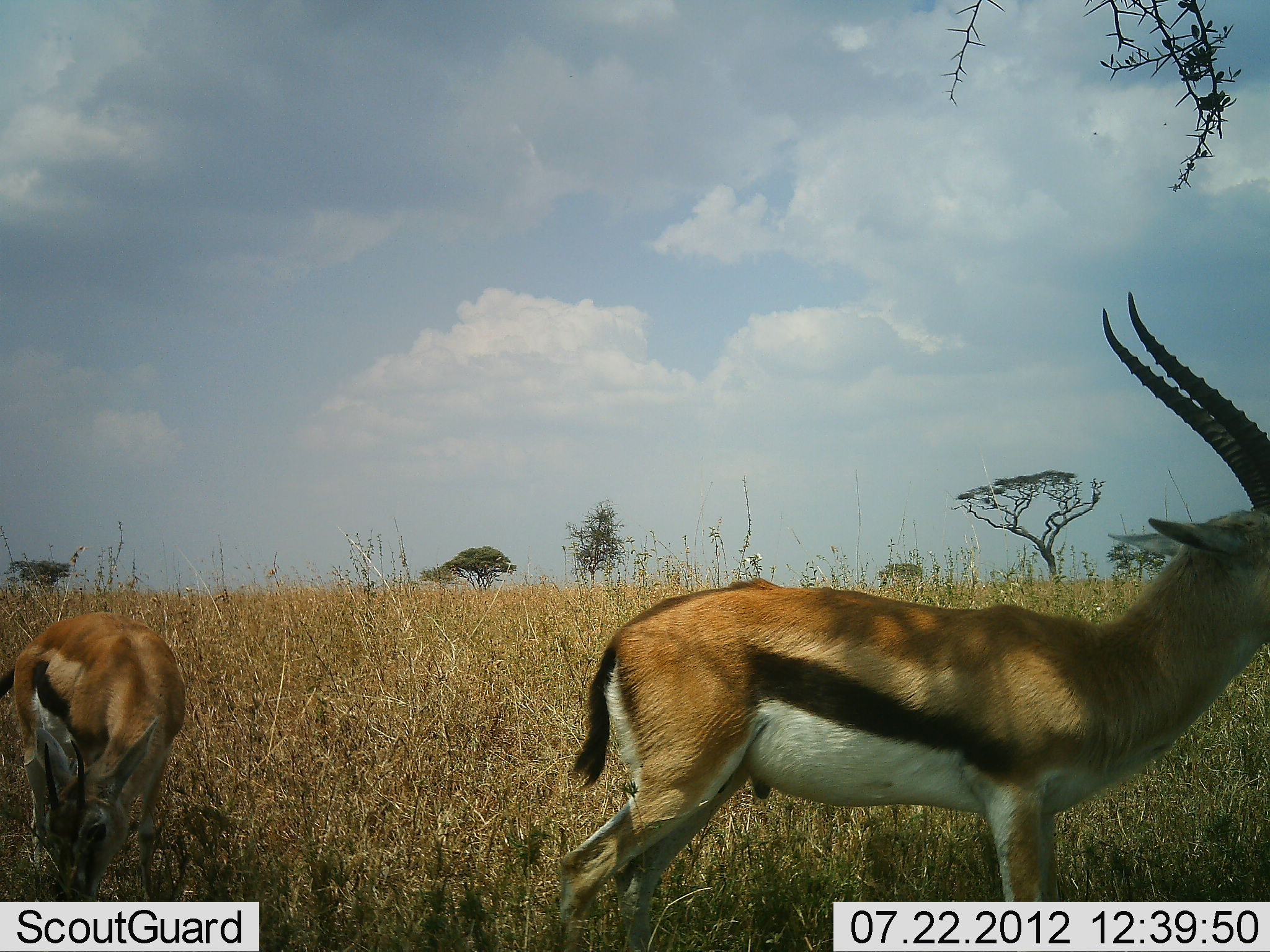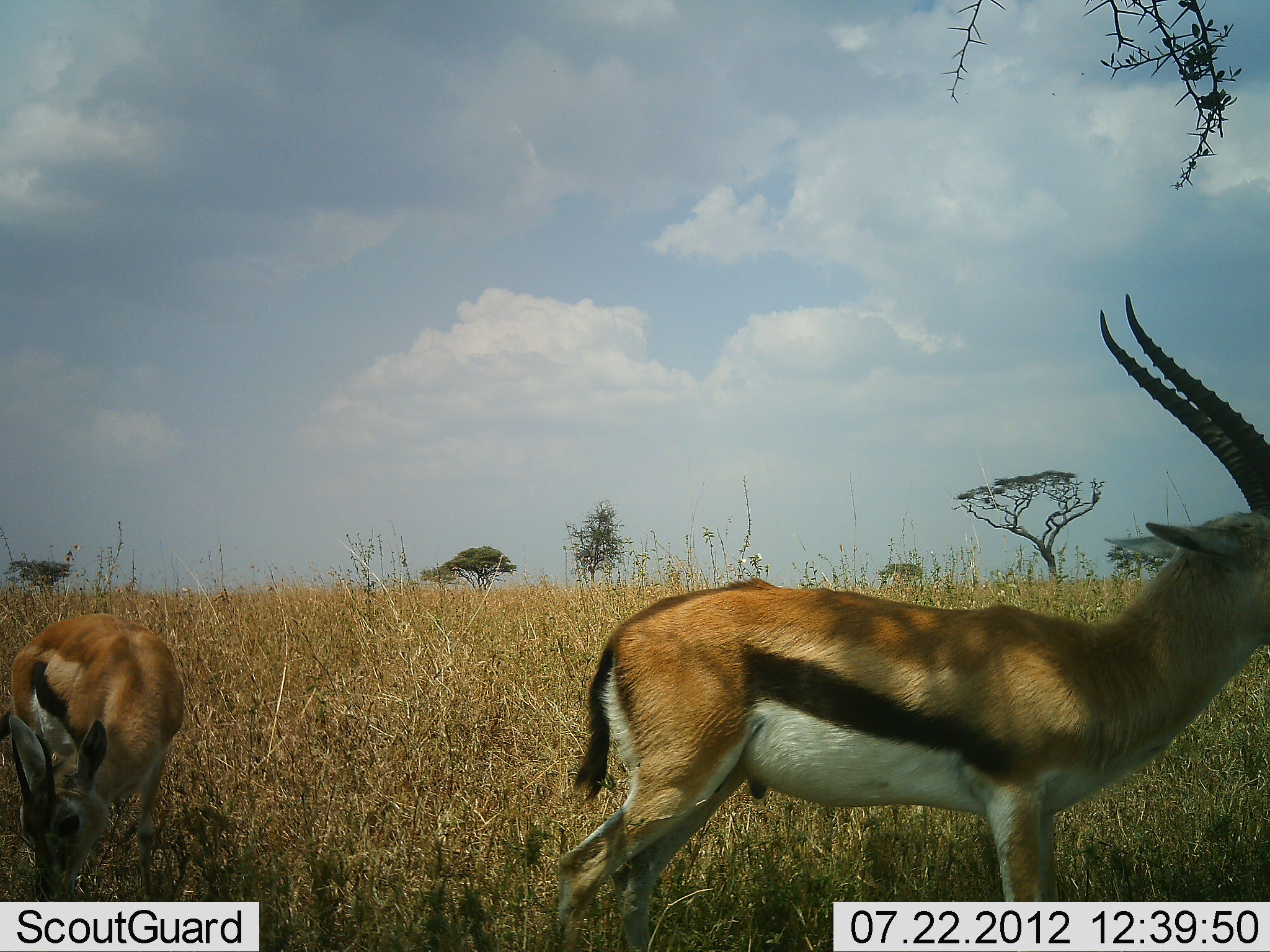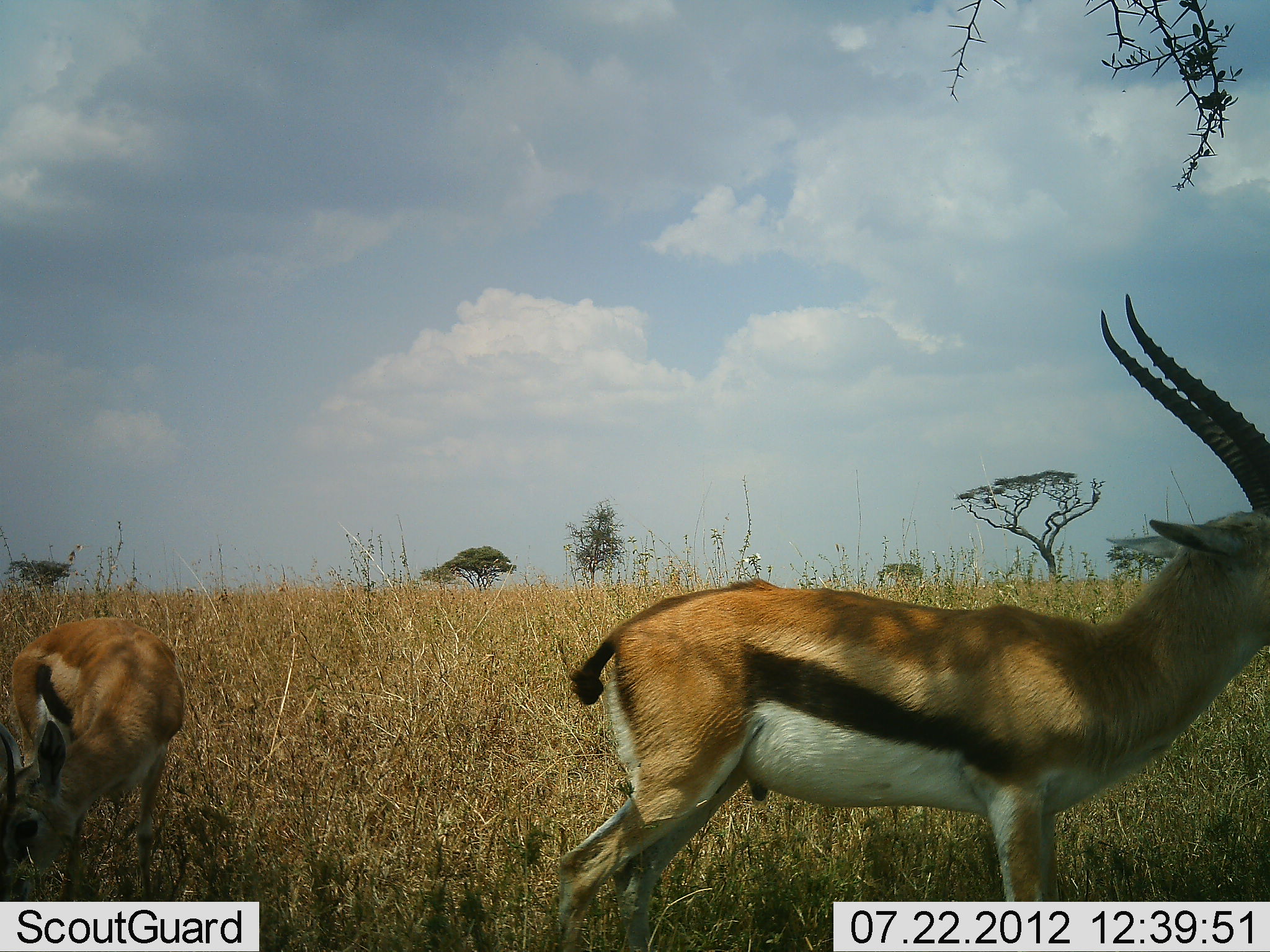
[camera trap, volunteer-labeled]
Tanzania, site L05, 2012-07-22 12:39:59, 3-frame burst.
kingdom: Animalia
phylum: Chordata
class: Mammalia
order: Artiodactyla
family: Bovidae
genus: Eudorcas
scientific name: Eudorcas thomsonii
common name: thomson's gazelle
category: gazellethomsons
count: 2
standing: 100%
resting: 0%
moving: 0%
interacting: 0%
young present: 0%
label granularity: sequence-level